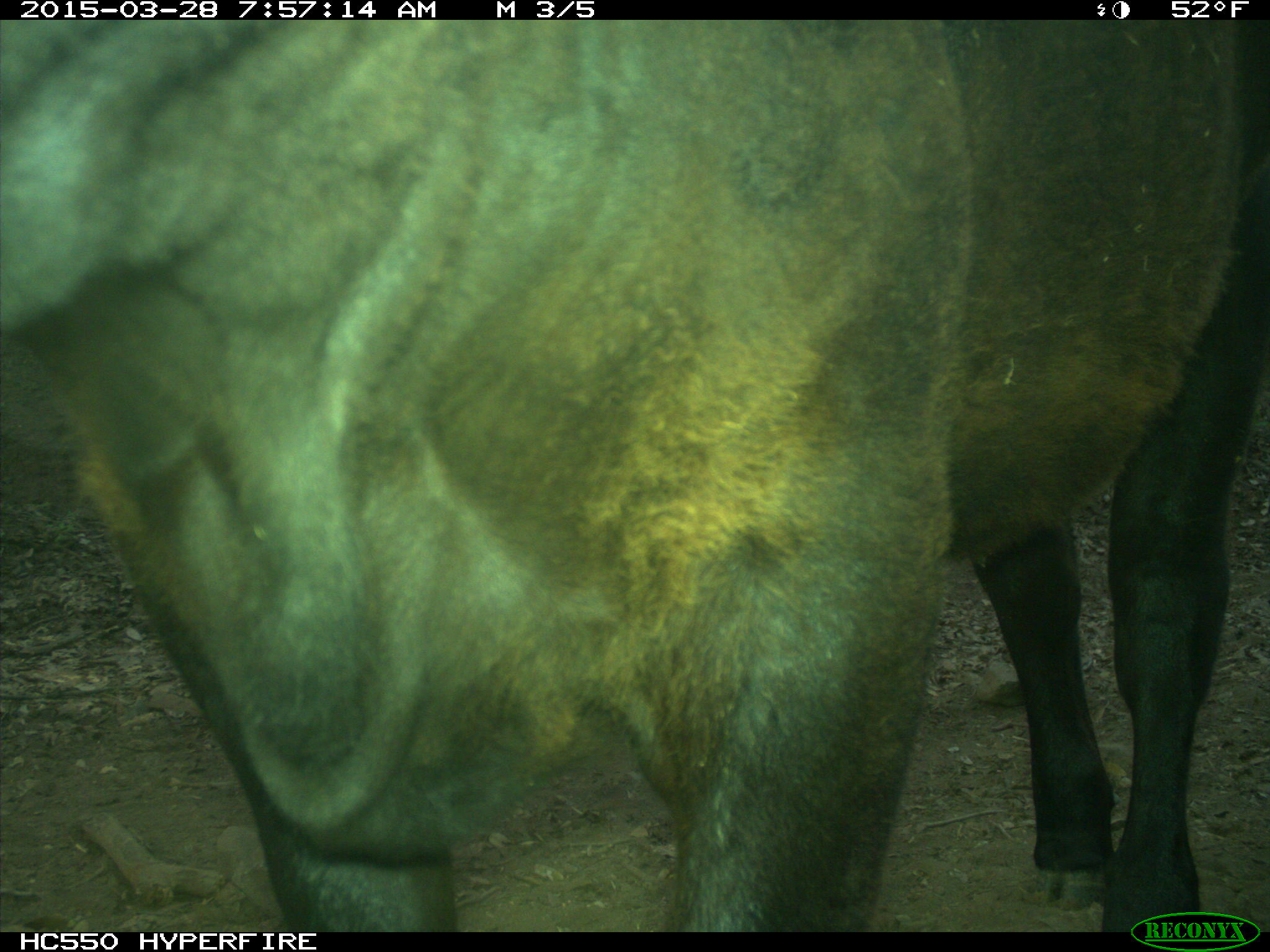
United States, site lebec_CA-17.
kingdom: Animalia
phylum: Chordata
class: Mammalia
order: Artiodactyla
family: Bovidae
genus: Bos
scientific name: Bos taurus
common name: domestic cow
Bos taurus (domestic cow).